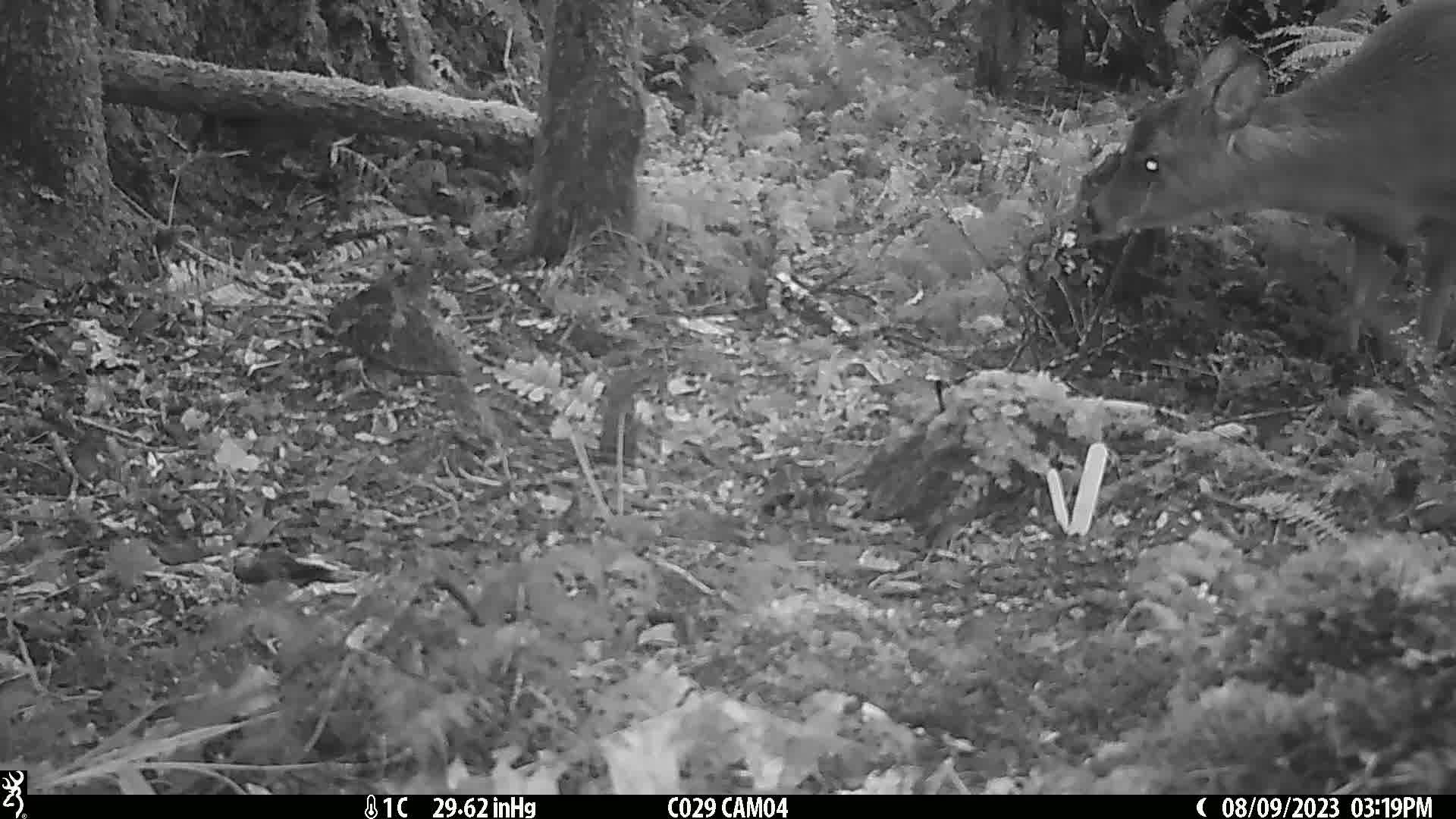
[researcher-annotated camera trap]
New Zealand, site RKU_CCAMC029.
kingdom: Animalia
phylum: Chordata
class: Mammalia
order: Artiodactyla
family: Cervidae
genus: Odocoileus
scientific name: Odocoileus virginianus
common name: white-tailed deer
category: white tailed deer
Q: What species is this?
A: White tailed deer (white-tailed deer) (Odocoileus virginianus).